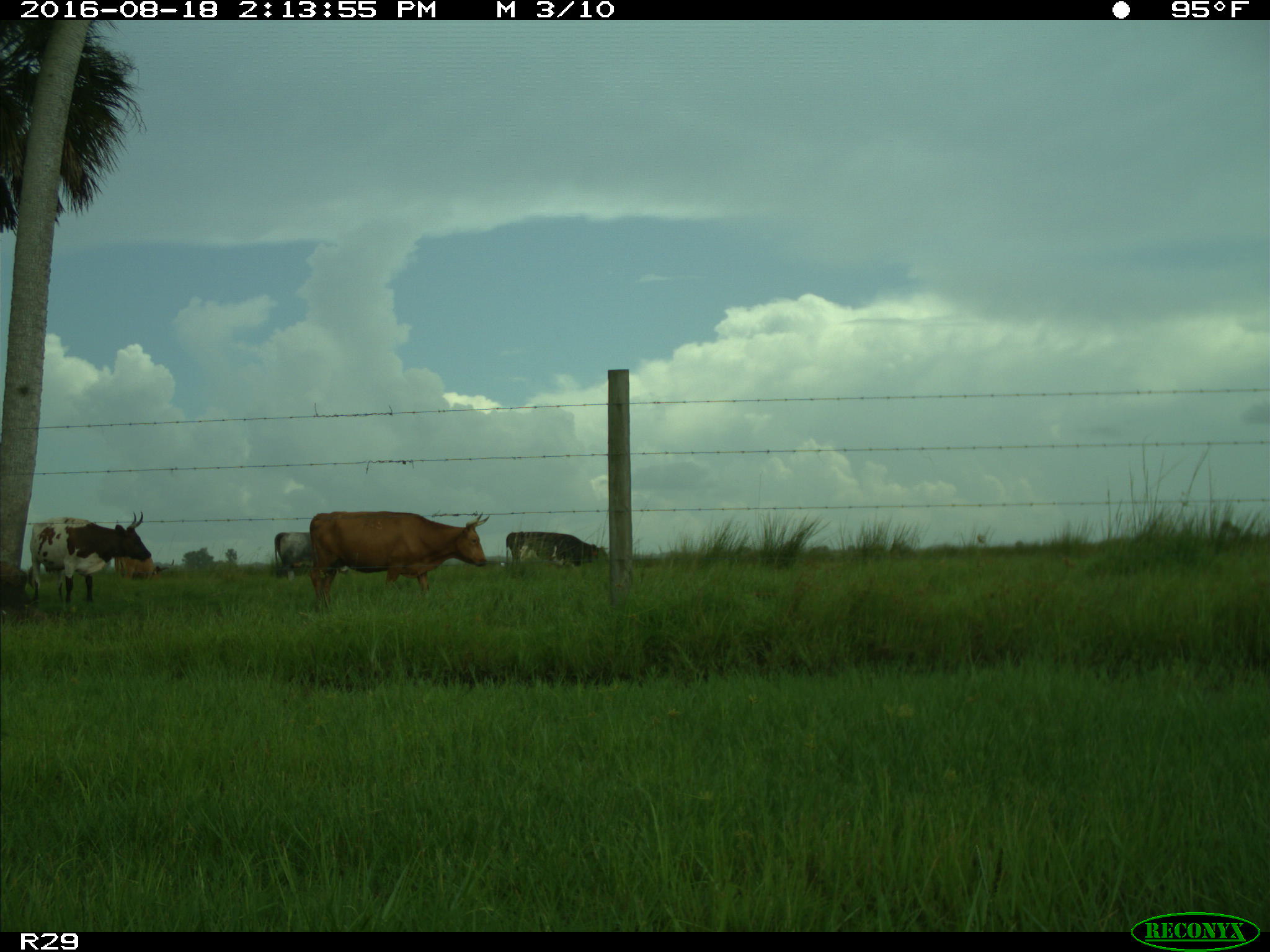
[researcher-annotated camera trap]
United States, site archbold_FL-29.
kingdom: Animalia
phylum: Chordata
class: Mammalia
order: Artiodactyla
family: Bovidae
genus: Bos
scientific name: Bos taurus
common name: domestic cow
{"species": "Bos taurus (domestic cow)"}